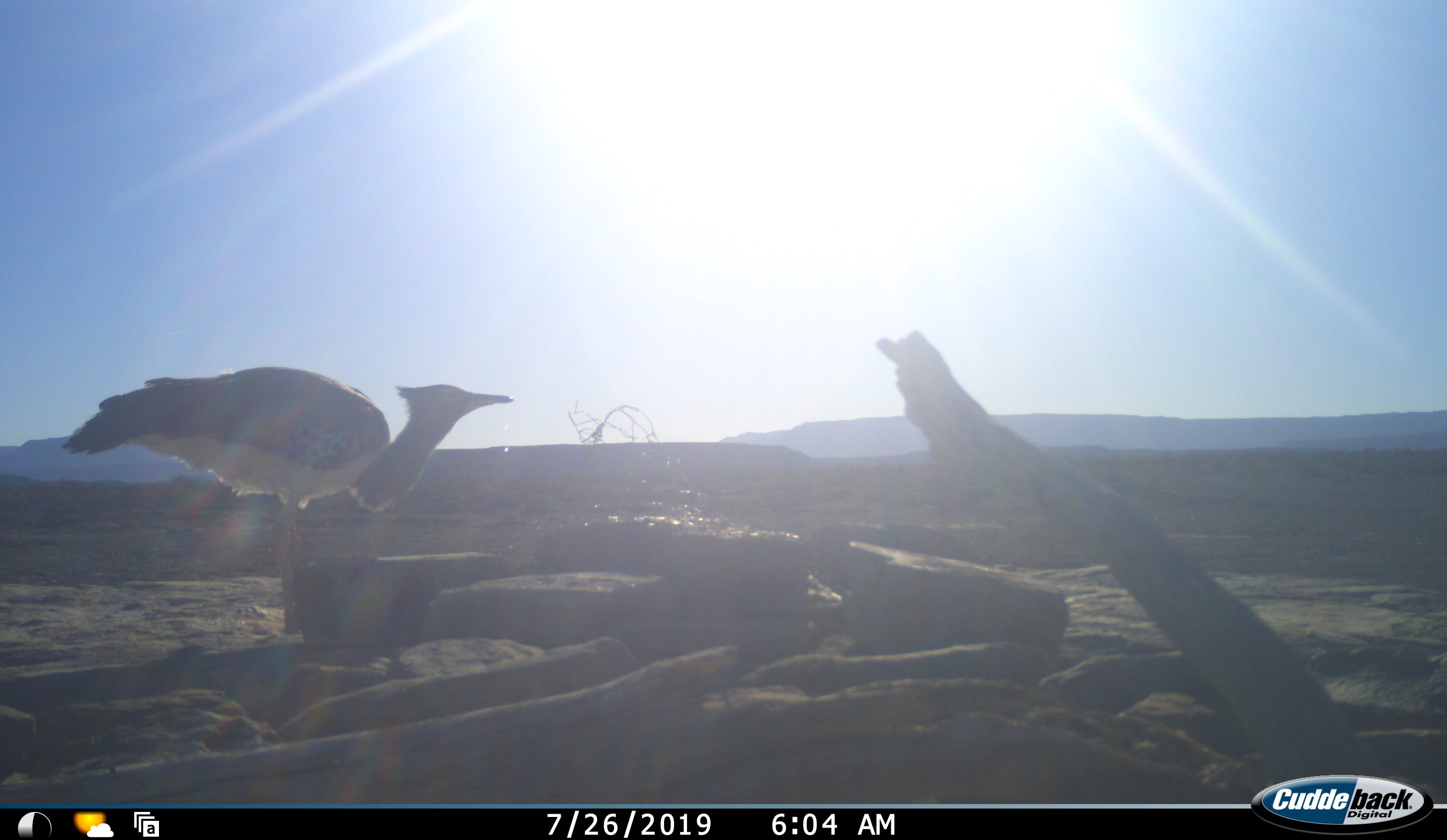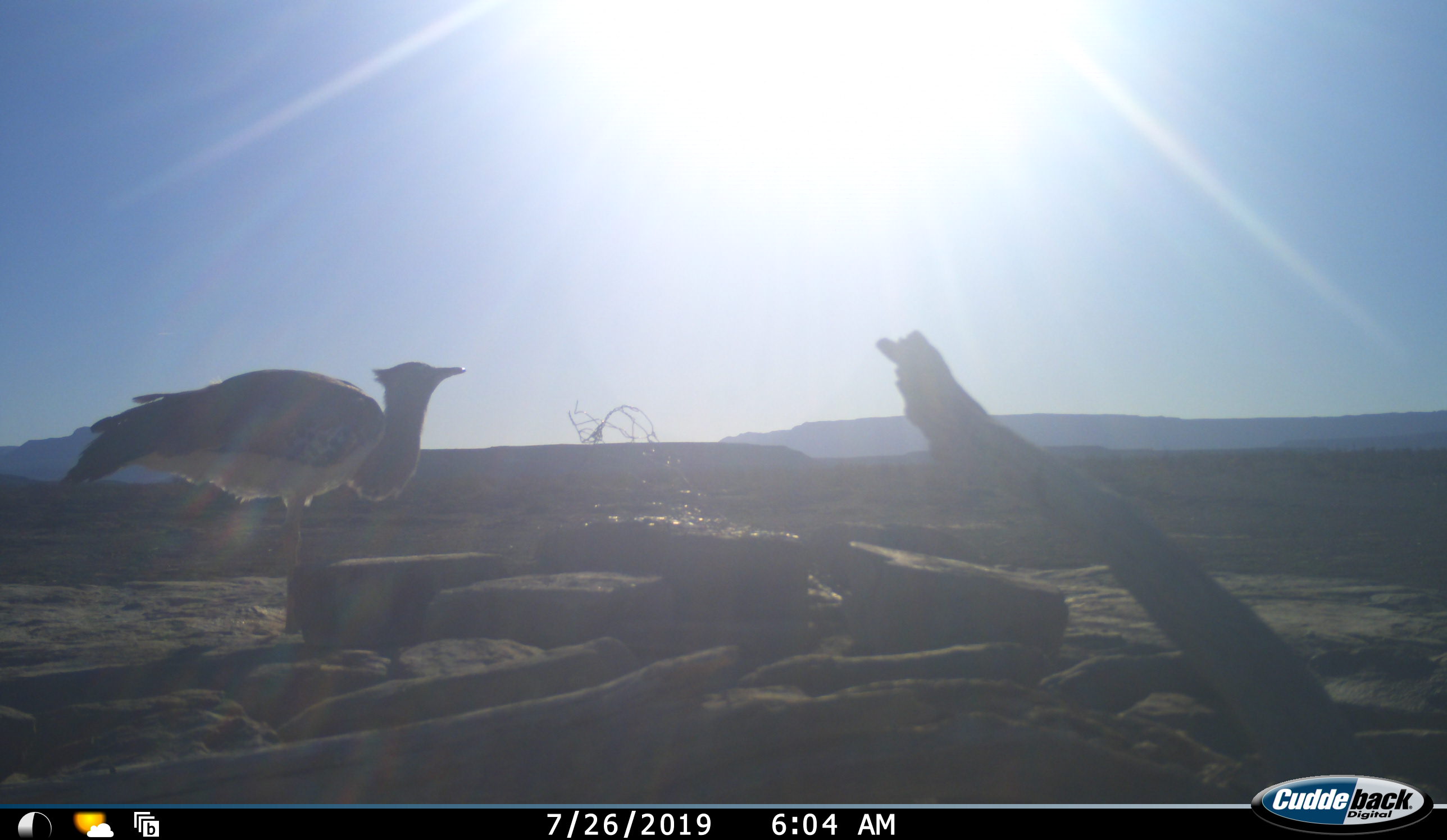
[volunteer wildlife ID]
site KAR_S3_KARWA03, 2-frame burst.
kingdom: Animalia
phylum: Chordata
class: Aves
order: Otidiformes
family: Otididae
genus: Ardeotis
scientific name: Ardeotis kori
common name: kori bustard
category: bustardkori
Bustardkori (kori bustard) (Ardeotis kori), count 1. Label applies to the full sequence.